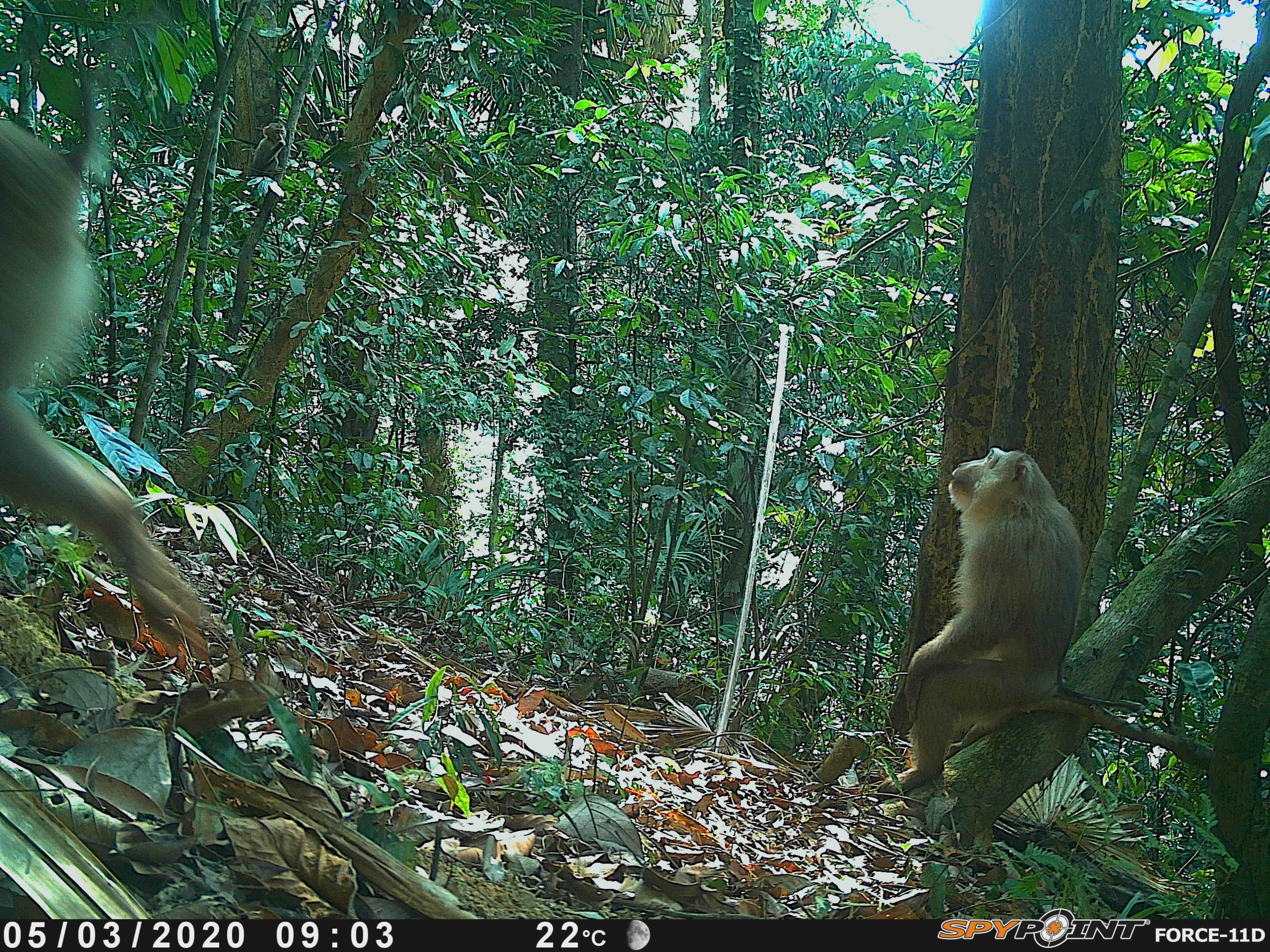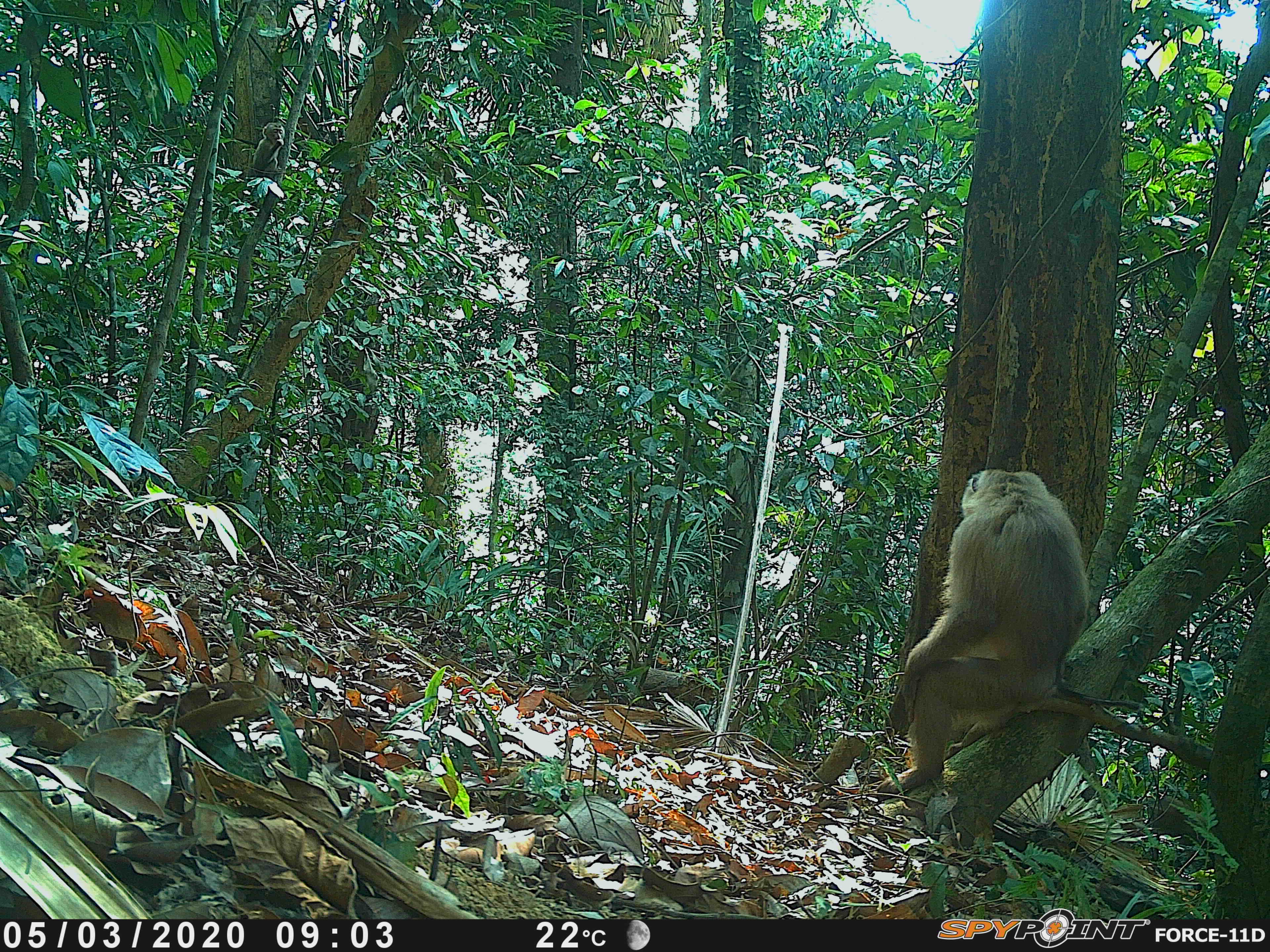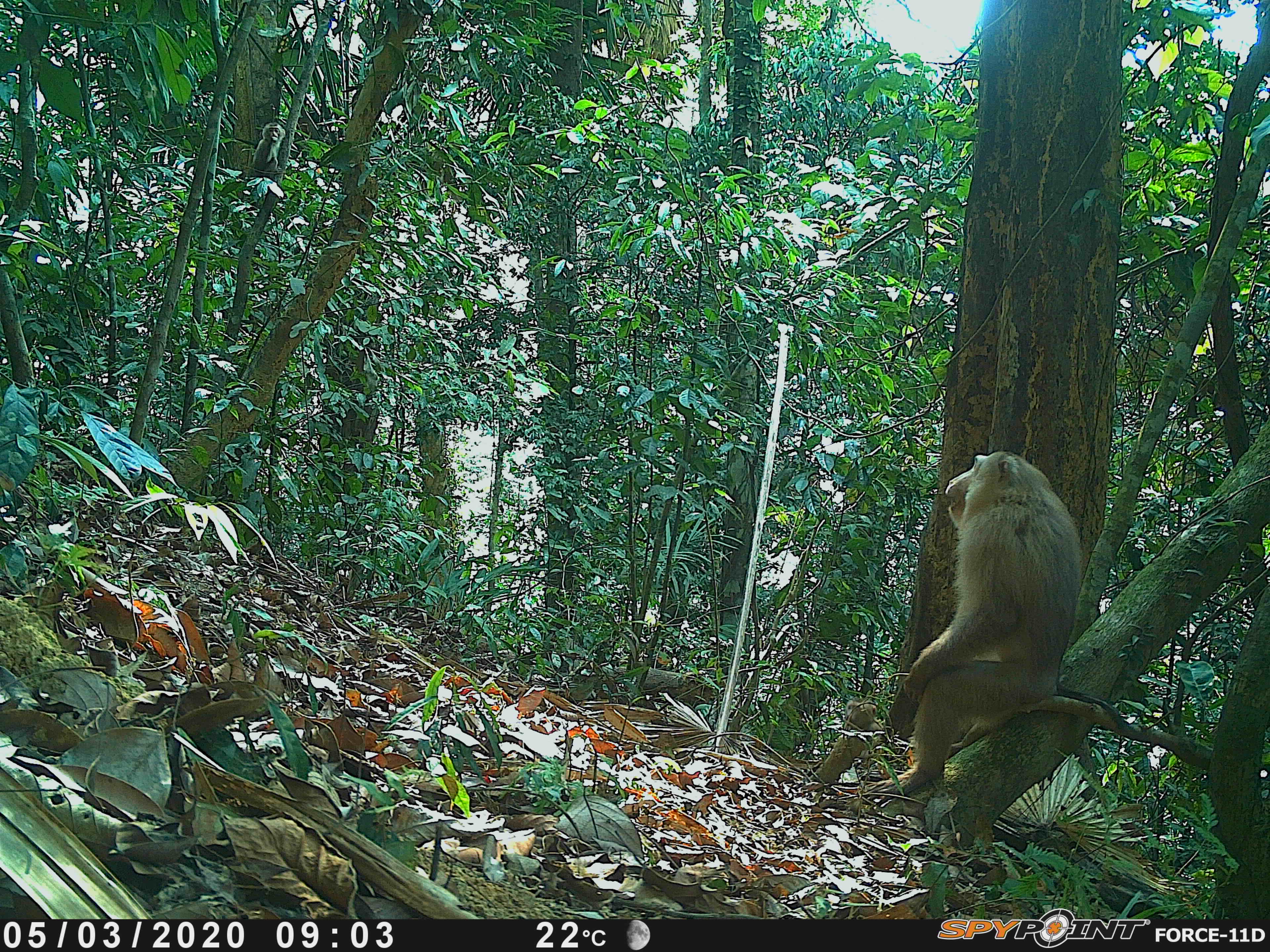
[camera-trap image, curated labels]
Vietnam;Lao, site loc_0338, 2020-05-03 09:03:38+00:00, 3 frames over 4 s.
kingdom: Animalia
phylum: Chordata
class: Mammalia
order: Primates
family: Cercopithecidae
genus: Macaca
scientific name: Macaca nemestrina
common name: pig-tailed macaque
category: pig tailed macaque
Pig tailed macaque (pig-tailed macaque) (Macaca nemestrina). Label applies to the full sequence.